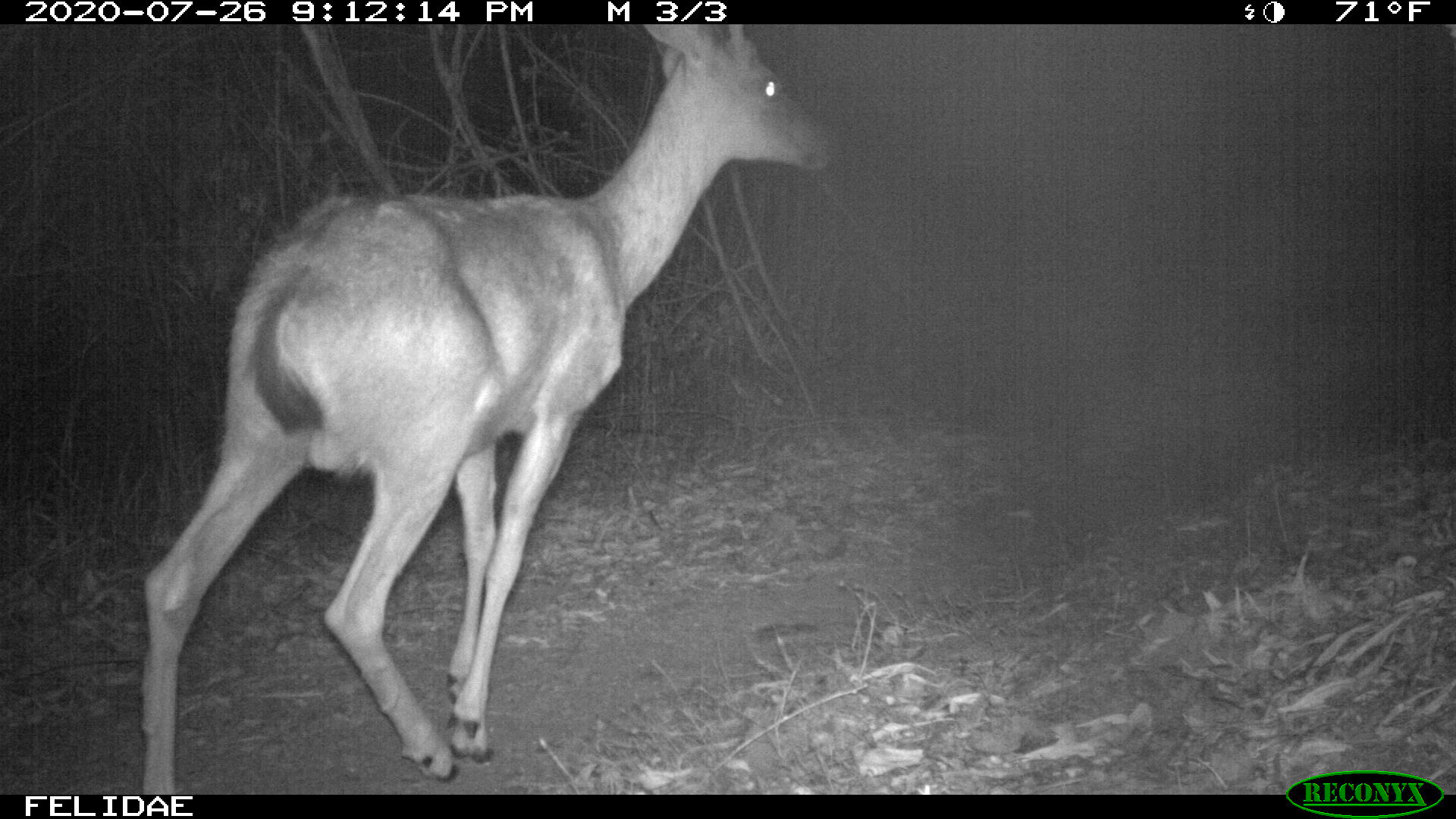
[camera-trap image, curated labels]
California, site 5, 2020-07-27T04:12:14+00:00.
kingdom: Animalia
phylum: Chordata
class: Mammalia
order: Artiodactyla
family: Cervidae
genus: Odocoileus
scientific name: Odocoileus hemionus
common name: mule deer